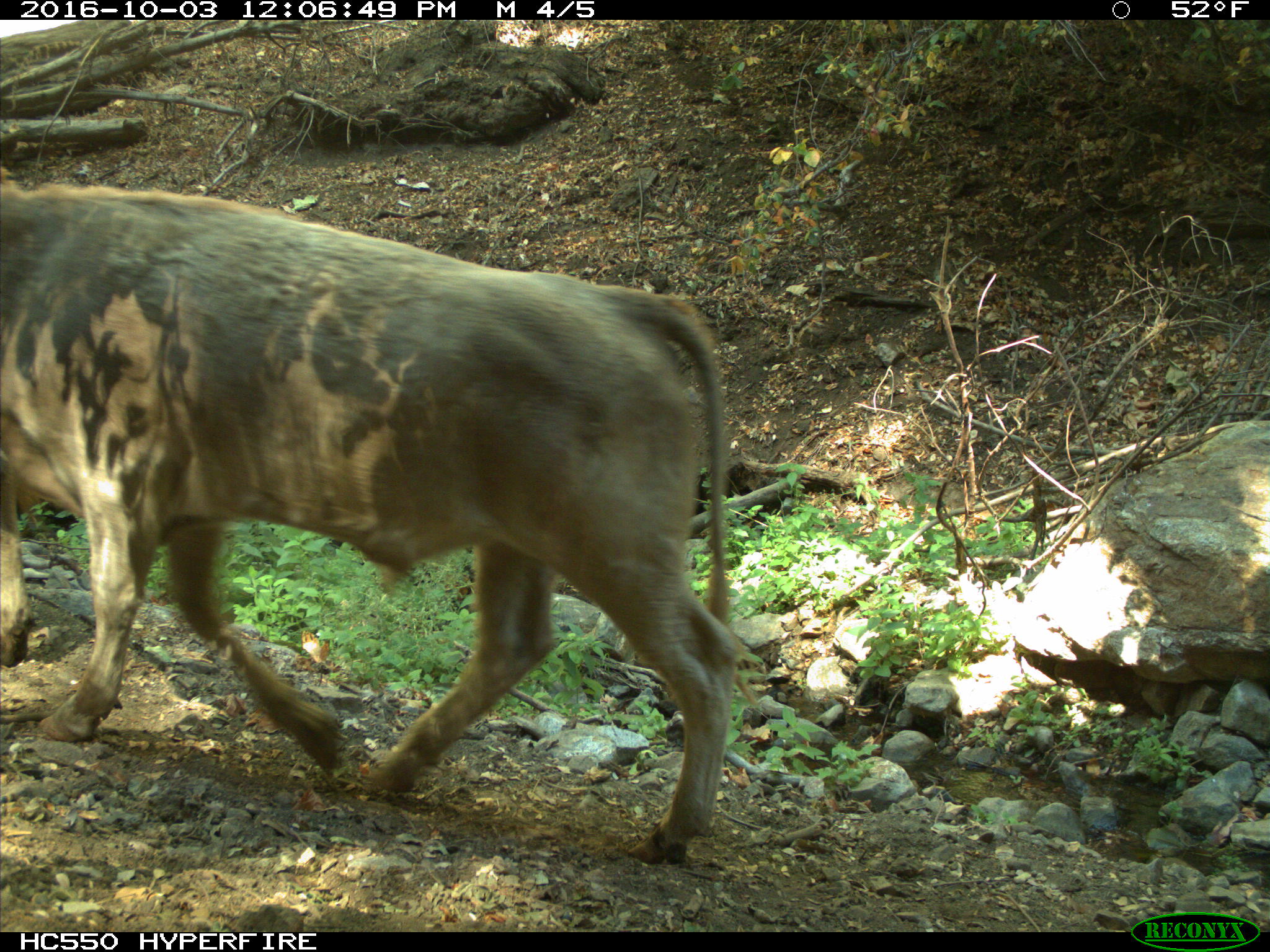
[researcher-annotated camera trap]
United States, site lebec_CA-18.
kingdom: Animalia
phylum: Chordata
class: Mammalia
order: Artiodactyla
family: Bovidae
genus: Bos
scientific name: Bos taurus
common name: domestic cow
Bos taurus (domestic cow).